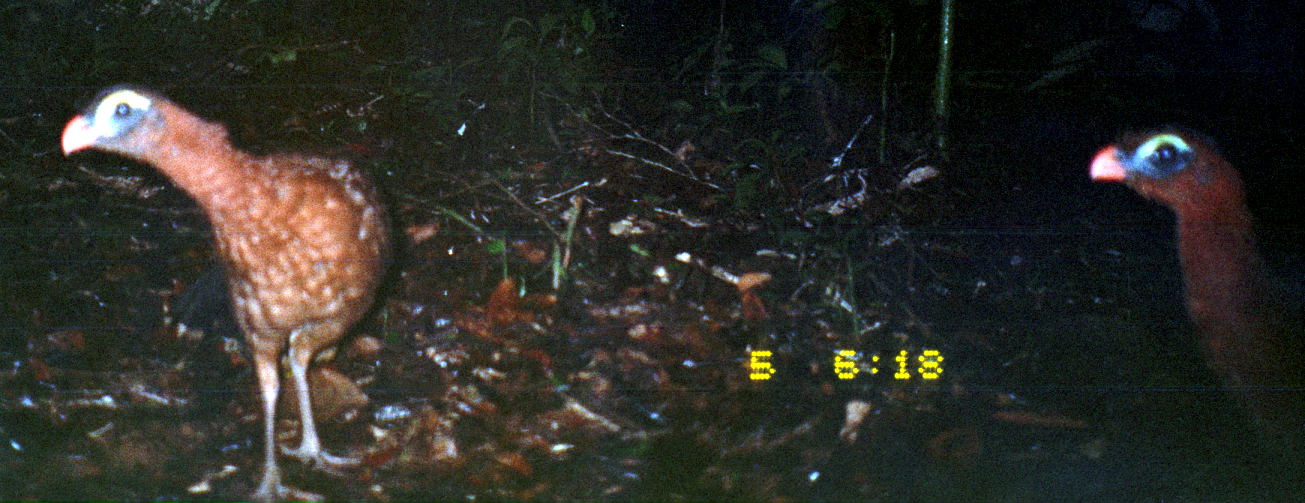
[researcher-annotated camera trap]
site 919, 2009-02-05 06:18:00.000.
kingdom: Animalia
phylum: Chordata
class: Aves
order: Galliformes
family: Cracidae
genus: Nothocrax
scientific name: Nothocrax urumutum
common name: nocturnal curassow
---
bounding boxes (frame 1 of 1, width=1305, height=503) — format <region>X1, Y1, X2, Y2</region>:
nothocrax urumutum: <region>56, 77, 395, 502</region>; <region>1085, 119, 1304, 446</region>